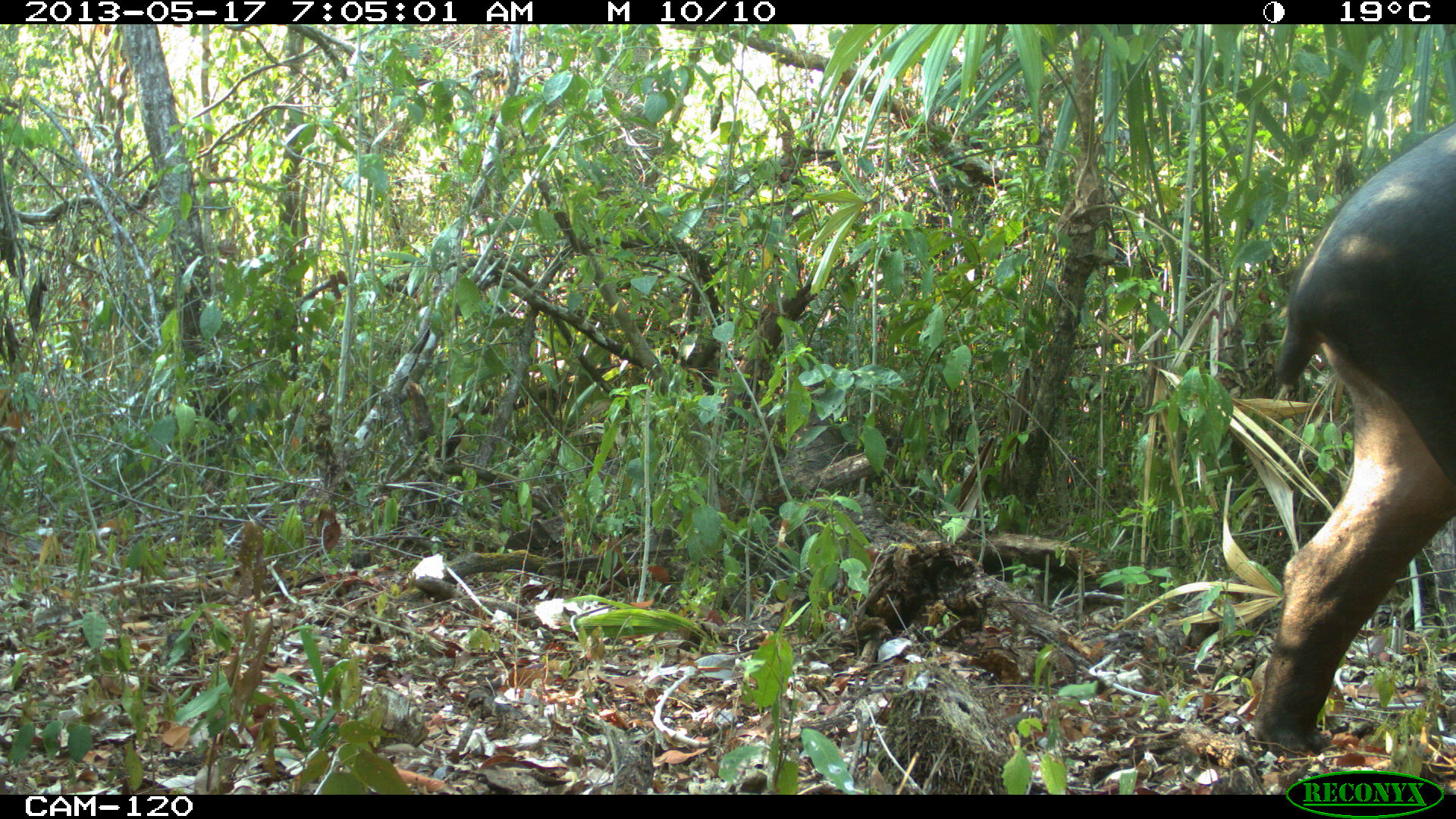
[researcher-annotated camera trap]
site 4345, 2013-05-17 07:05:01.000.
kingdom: Animalia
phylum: Chordata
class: Mammalia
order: Perissodactyla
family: Tapiridae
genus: Tapirus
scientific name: Tapirus bairdii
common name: baird's tapir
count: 1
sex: female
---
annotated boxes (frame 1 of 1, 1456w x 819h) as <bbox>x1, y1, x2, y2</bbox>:
tapirus bairdii: <bbox>1251, 118, 1456, 755</bbox>